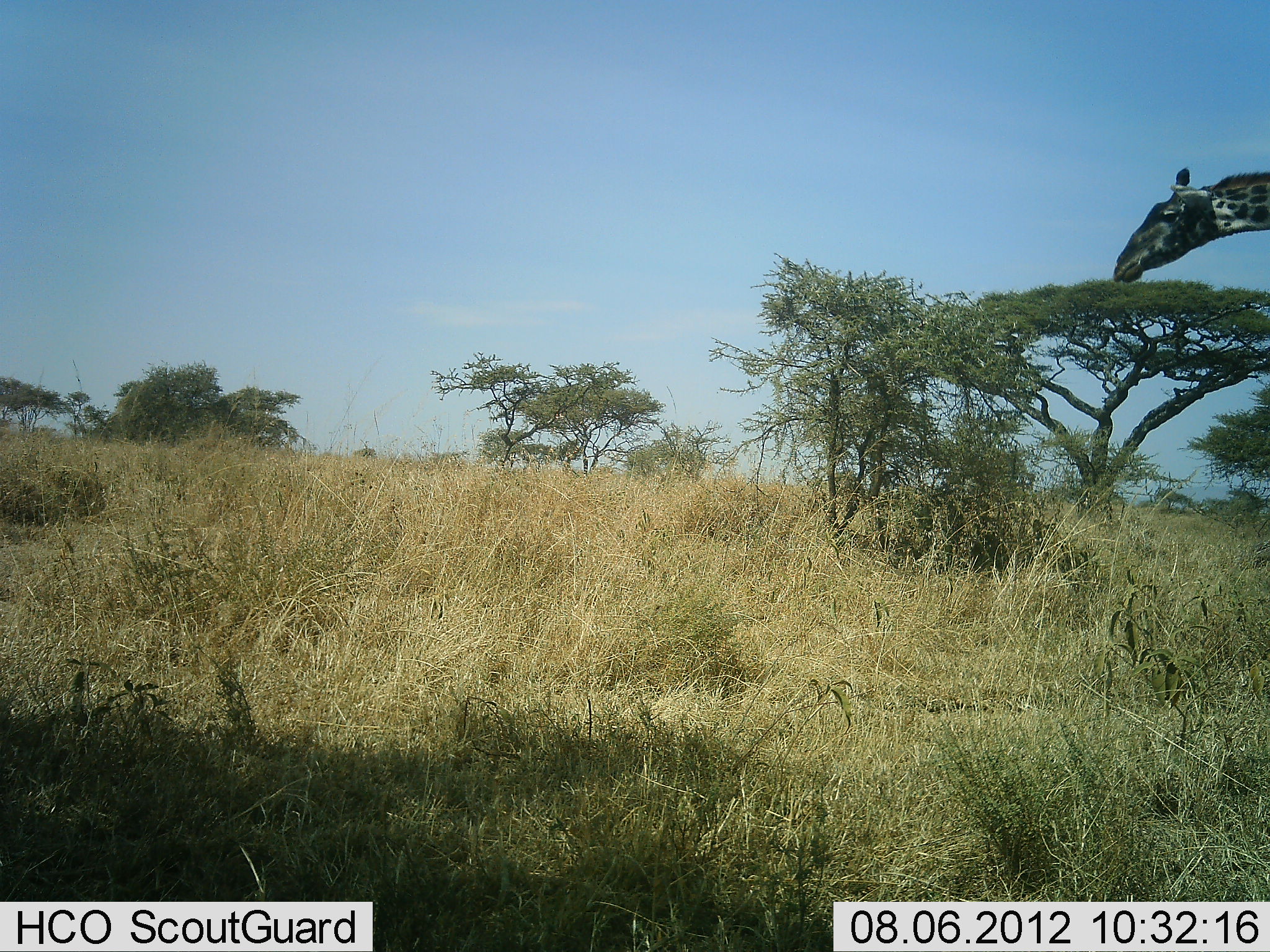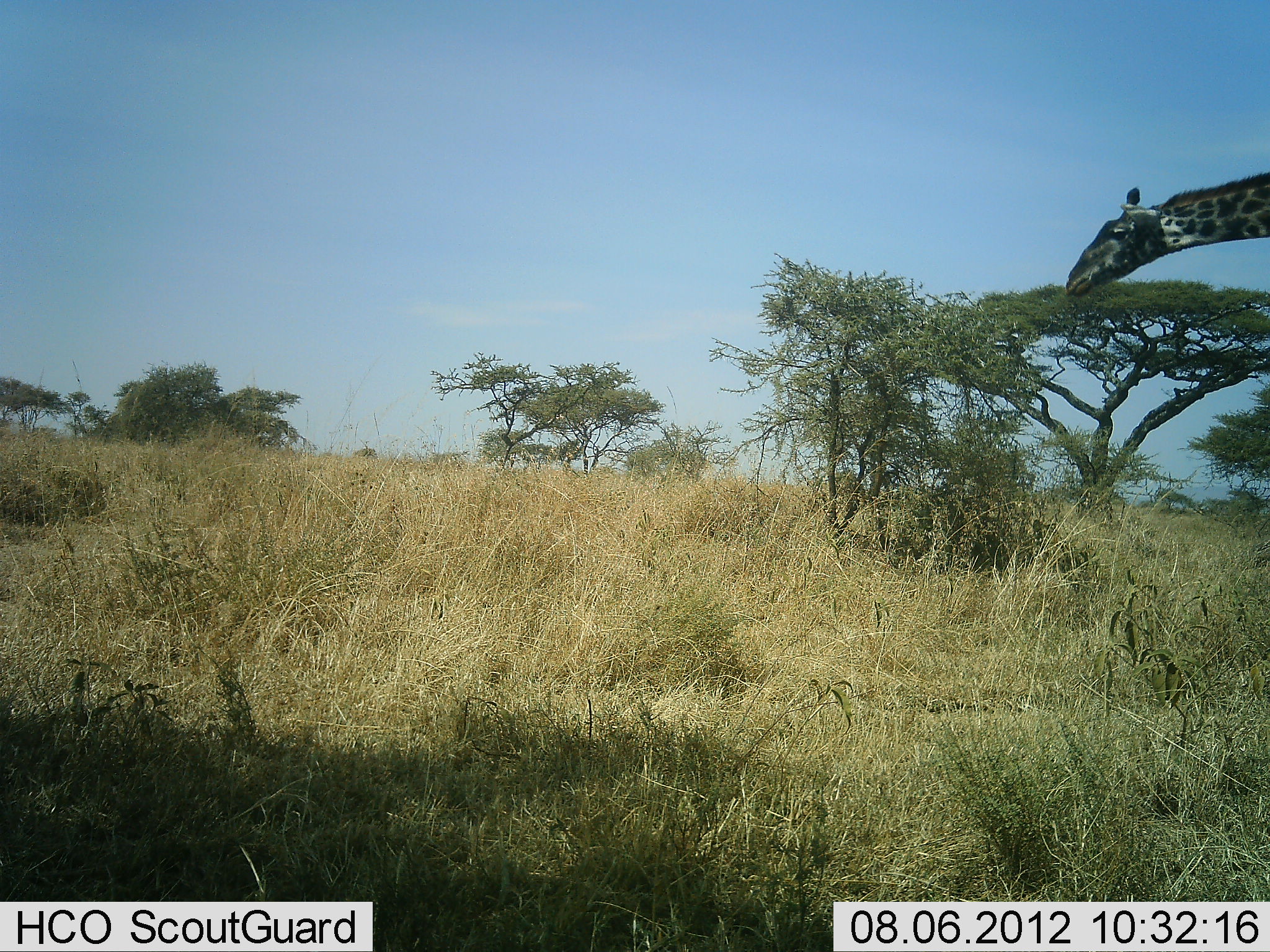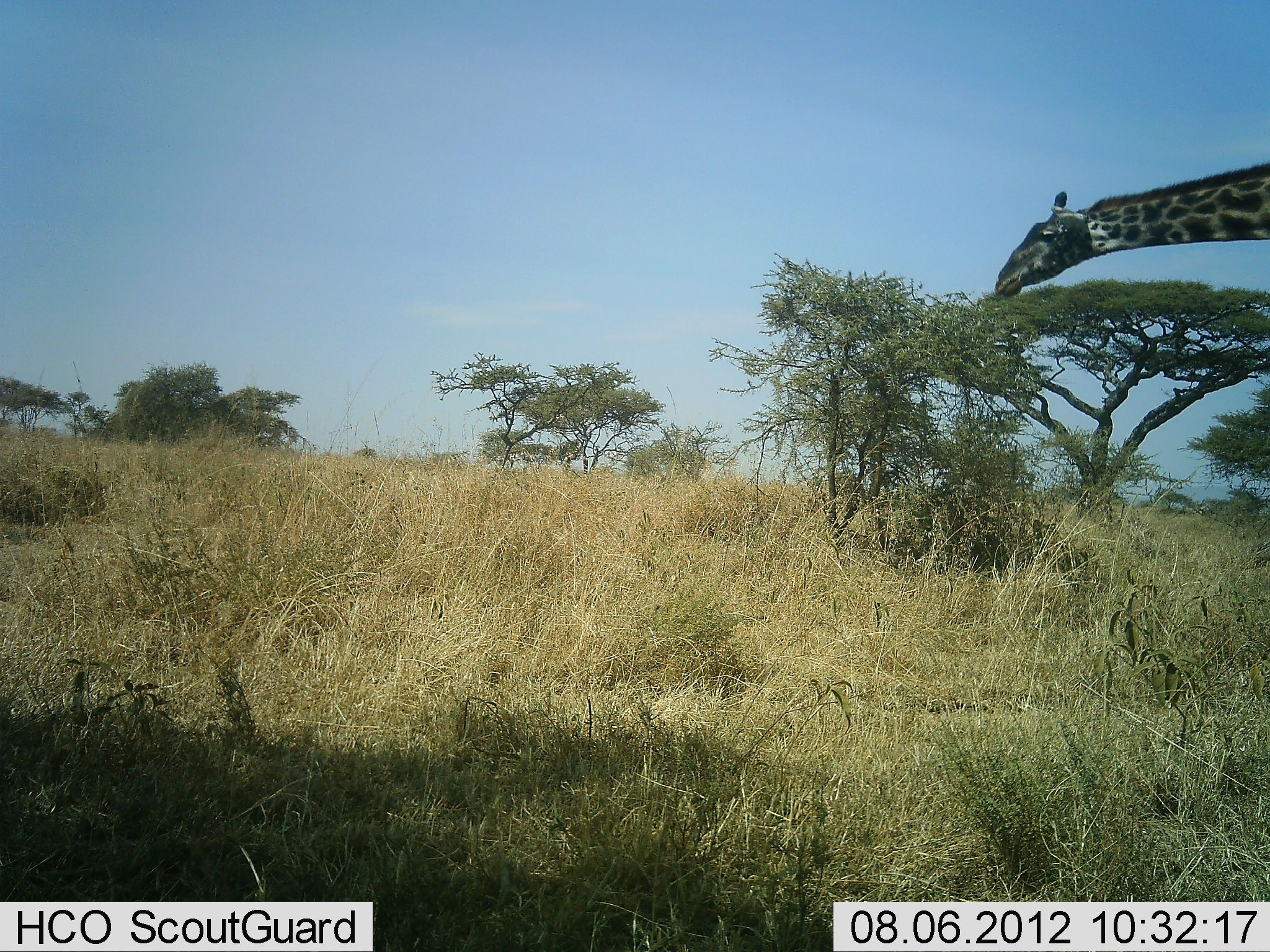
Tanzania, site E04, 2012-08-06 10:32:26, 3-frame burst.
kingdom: Animalia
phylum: Chordata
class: Mammalia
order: Artiodactyla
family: Giraffidae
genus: Giraffa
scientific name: Giraffa camelopardalis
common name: giraffe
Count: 1.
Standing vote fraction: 0%.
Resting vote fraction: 0%.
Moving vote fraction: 70%.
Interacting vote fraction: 0%.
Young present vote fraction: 0%.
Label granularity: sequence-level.